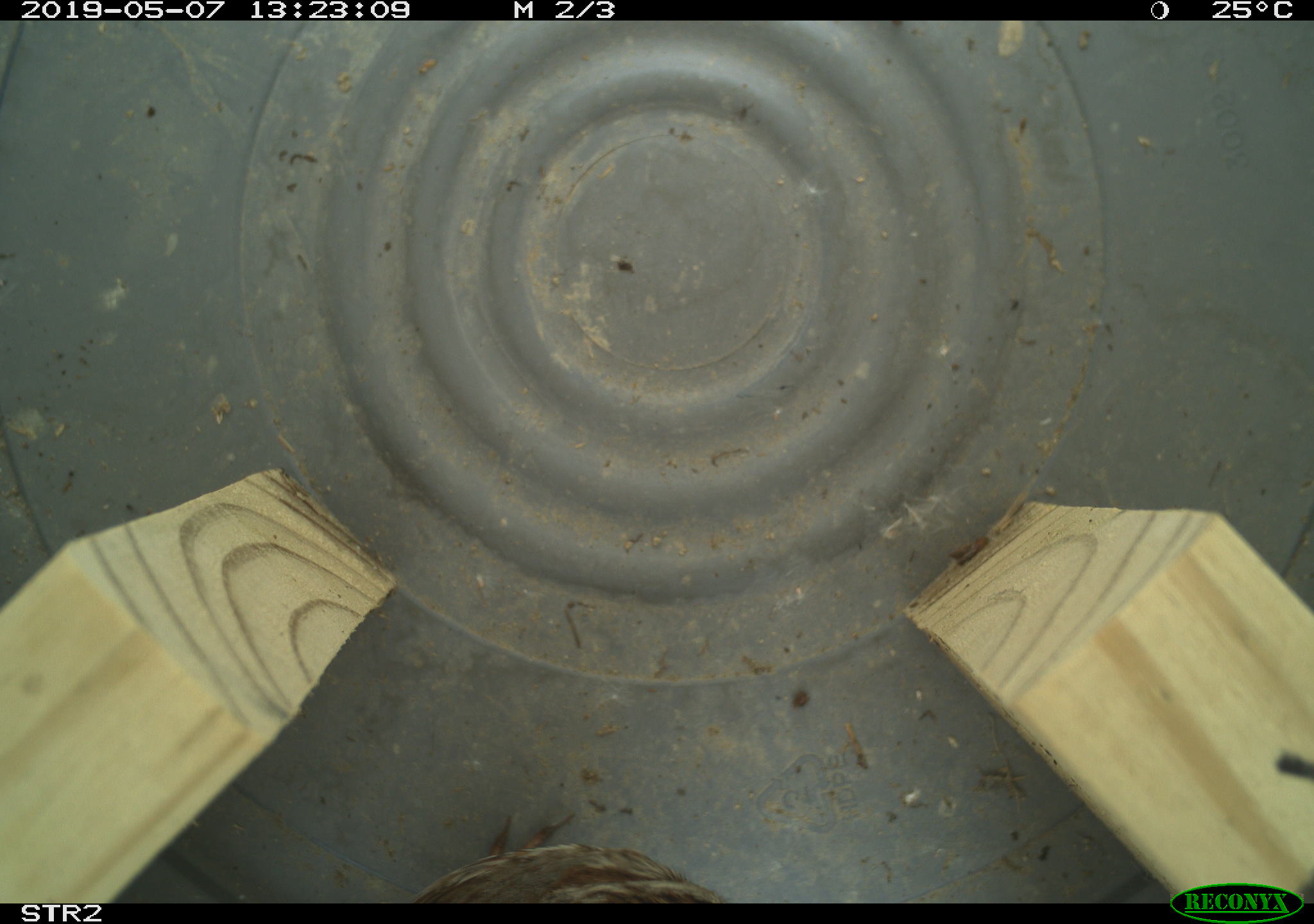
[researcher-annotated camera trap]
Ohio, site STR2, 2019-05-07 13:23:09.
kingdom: Animalia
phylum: Chordata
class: Aves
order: Passeriformes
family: Passerellidae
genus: Melospiza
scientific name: Melospiza melodia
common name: song sparrow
Song sparrow (Melospiza melodia).